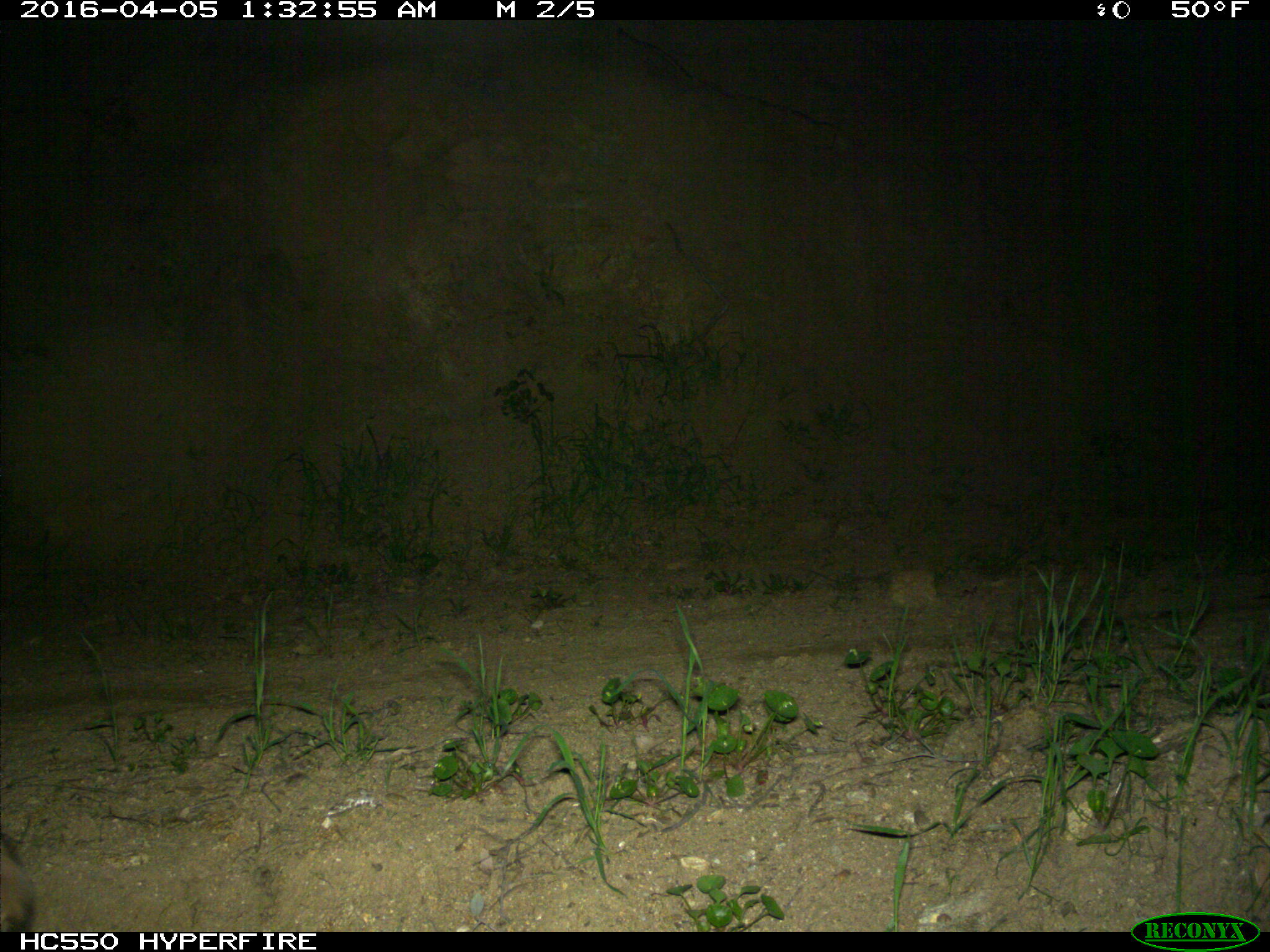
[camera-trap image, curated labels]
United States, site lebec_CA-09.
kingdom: Animalia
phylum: Chordata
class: Mammalia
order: Carnivora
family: Felidae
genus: Lynx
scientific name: Lynx rufus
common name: bobcat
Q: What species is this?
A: Lynx rufus (bobcat).